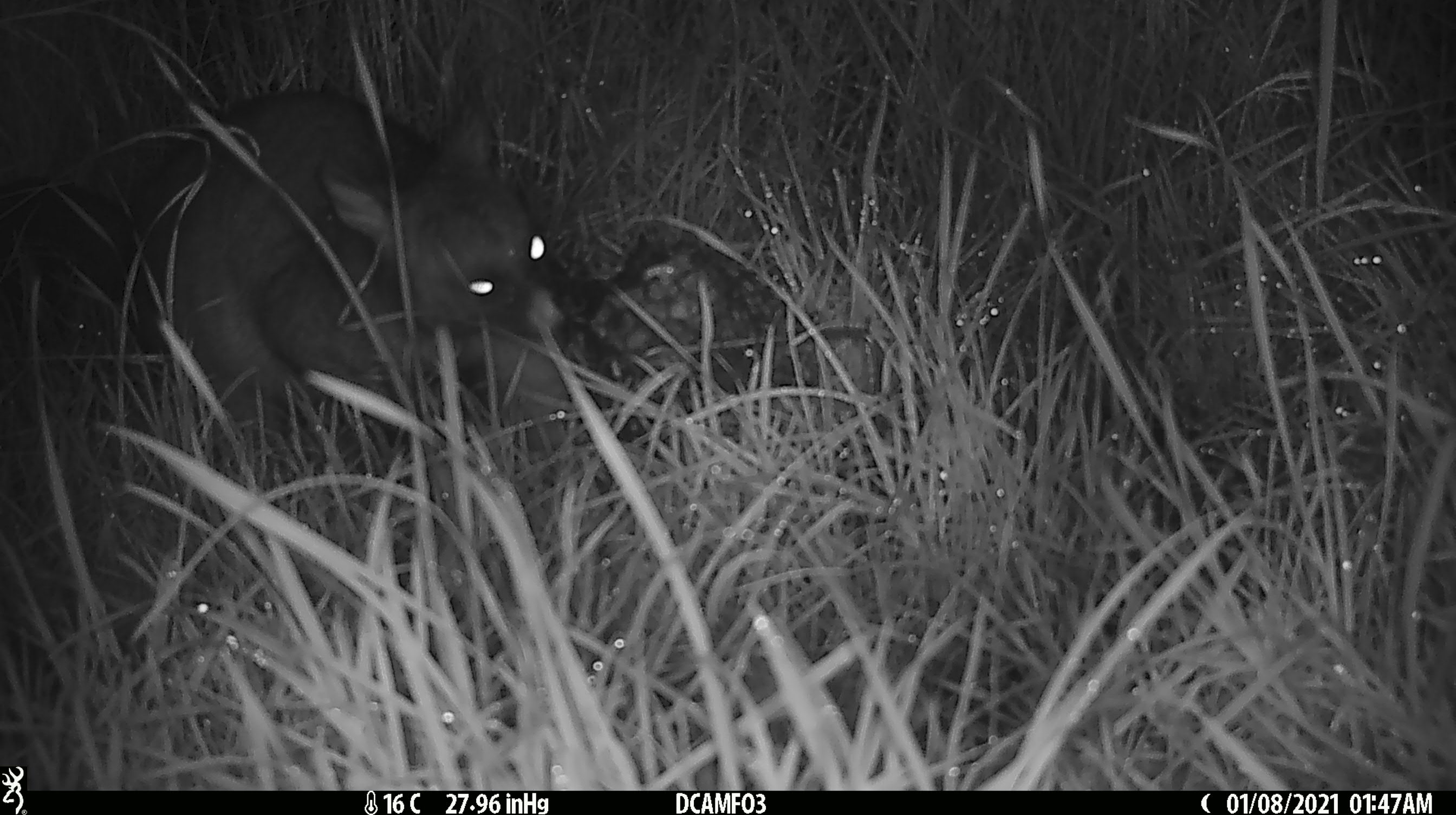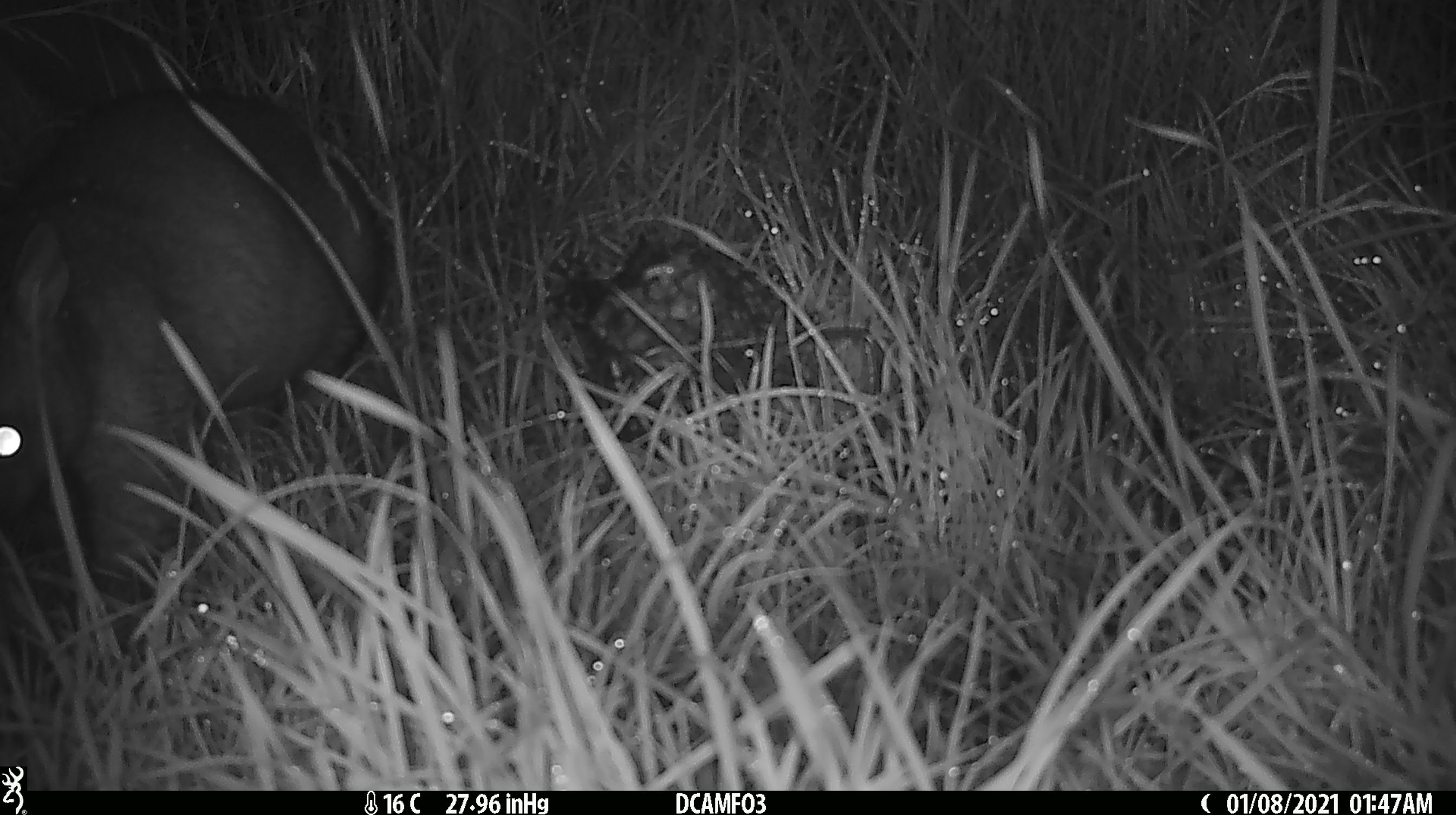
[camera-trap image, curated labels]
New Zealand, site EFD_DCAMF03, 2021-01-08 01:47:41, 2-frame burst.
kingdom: Animalia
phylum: Chordata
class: Mammalia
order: Diprotodontia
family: Phalangeridae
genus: Trichosurus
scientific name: Trichosurus vulpecula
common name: common brushtail possum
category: possum